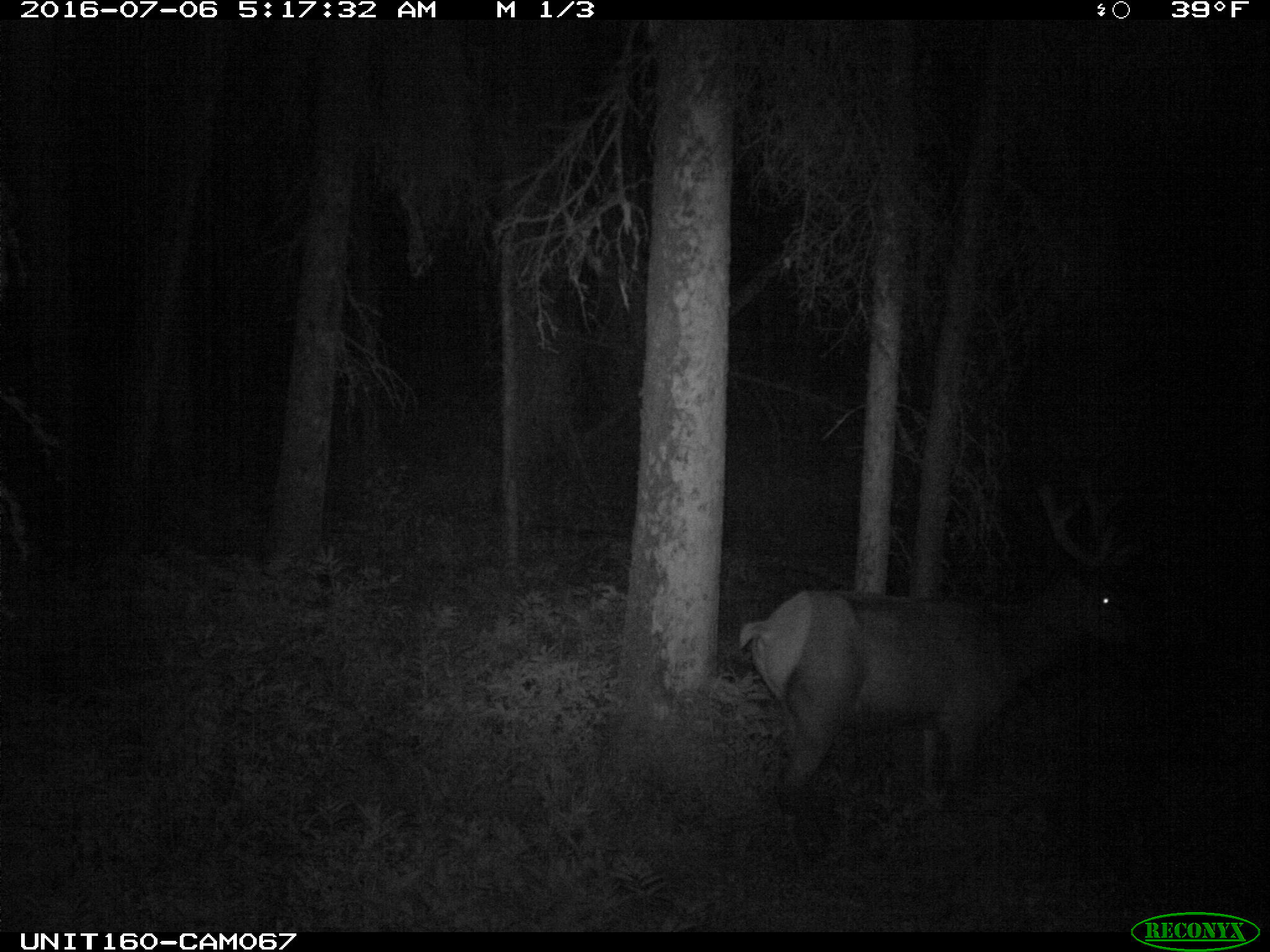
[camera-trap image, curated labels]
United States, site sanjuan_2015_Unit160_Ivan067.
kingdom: Animalia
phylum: Chordata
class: Mammalia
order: Artiodactyla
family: Cervidae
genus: Cervus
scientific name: Cervus elaphus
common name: red deer